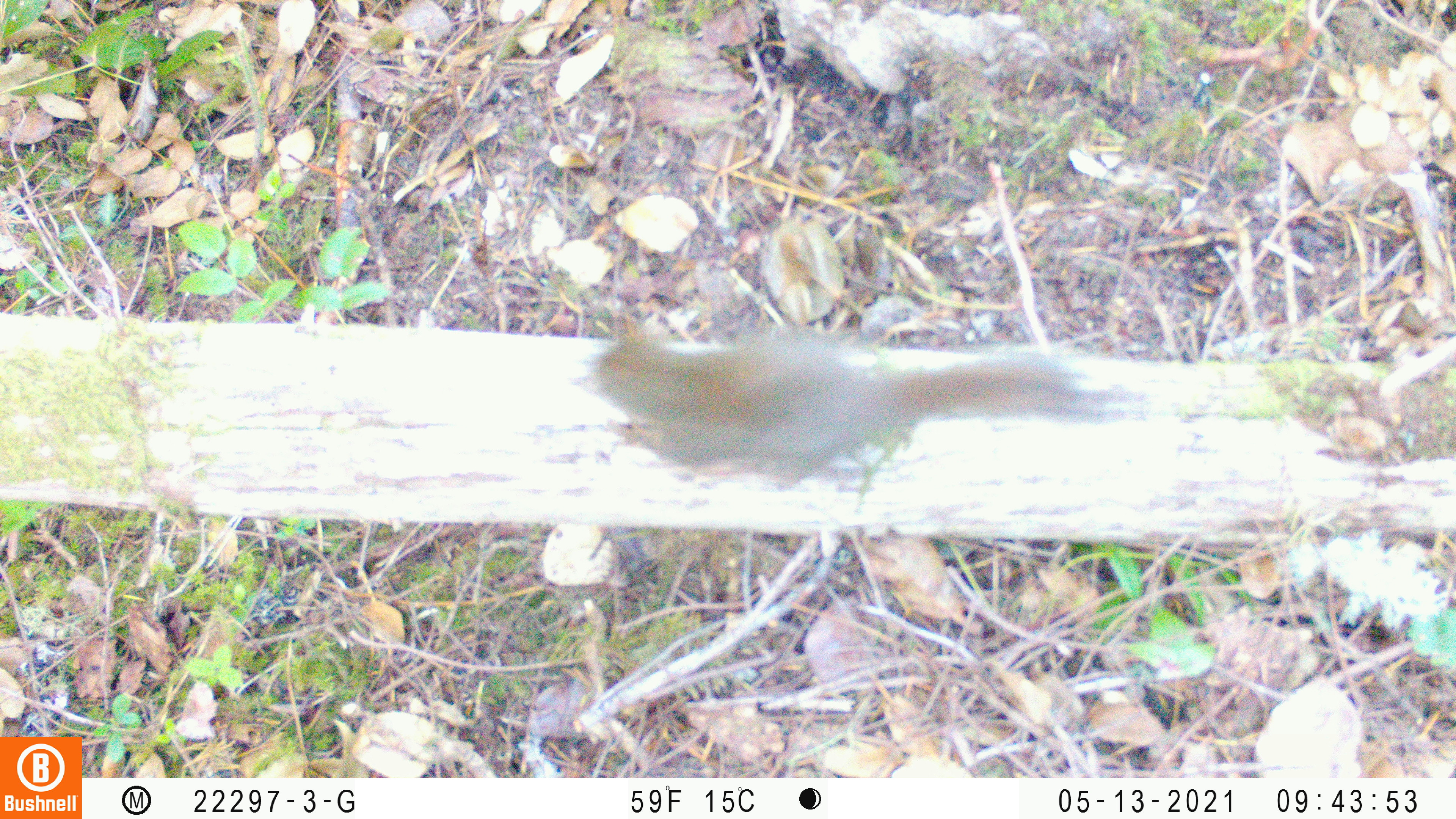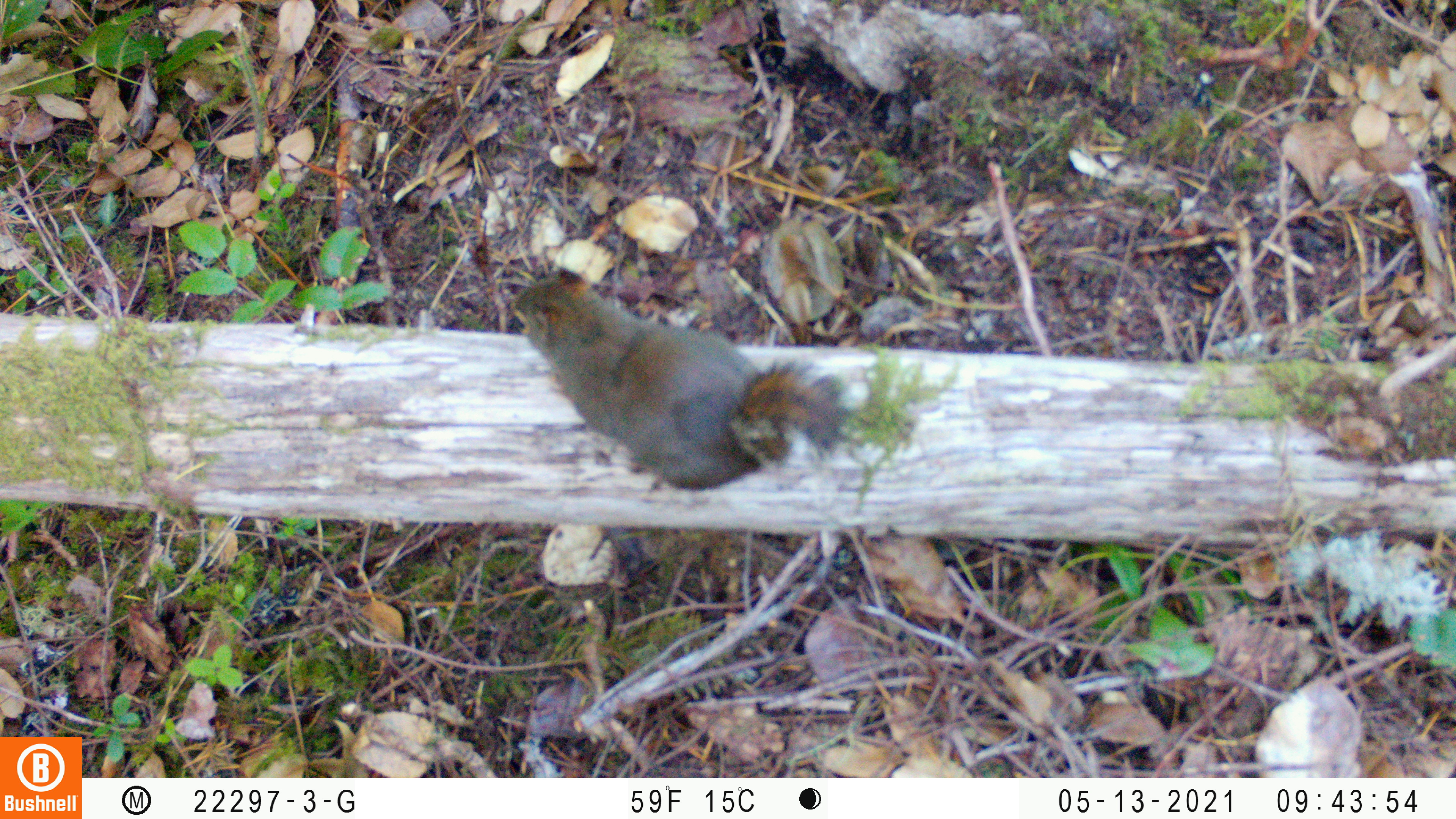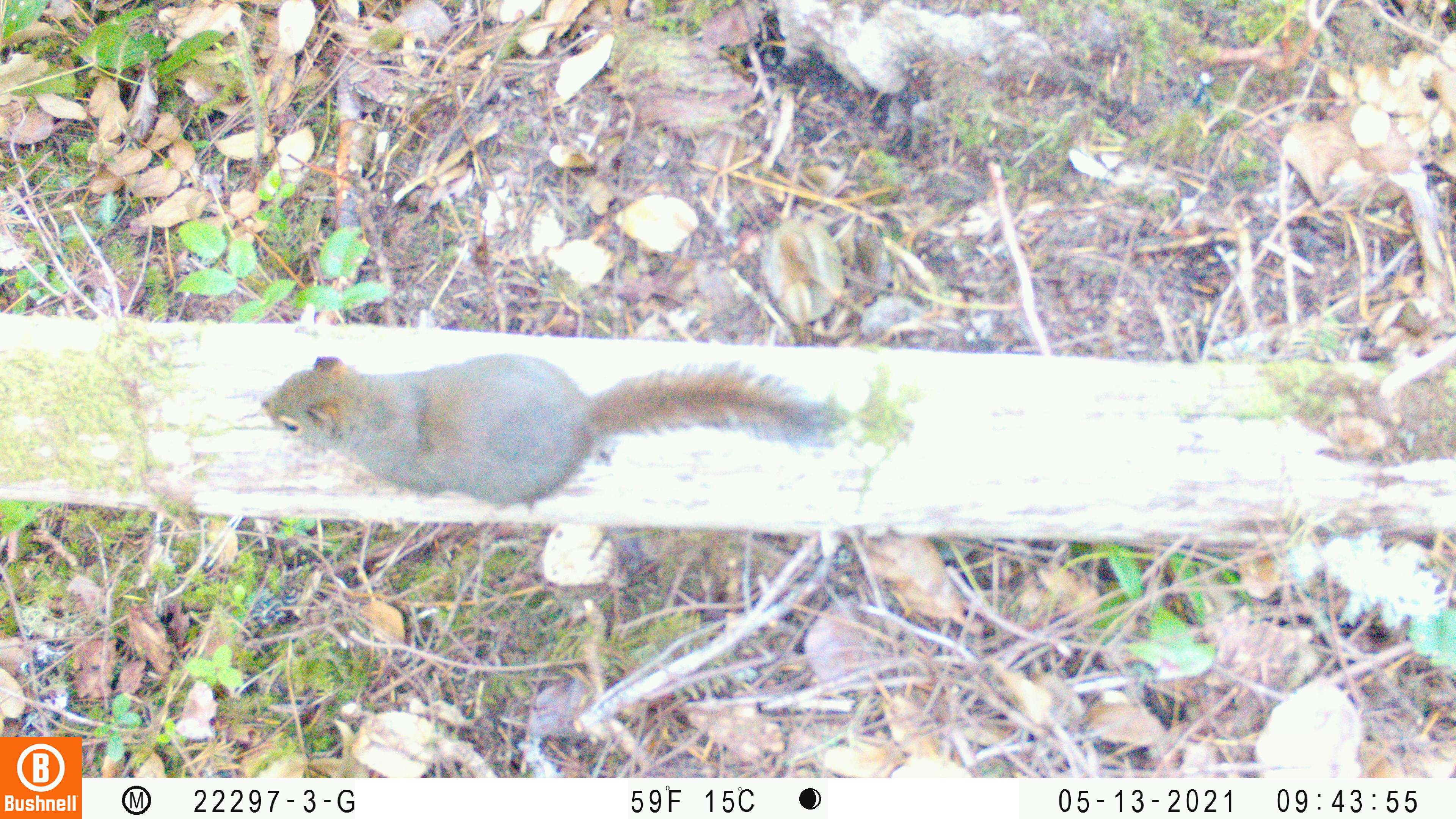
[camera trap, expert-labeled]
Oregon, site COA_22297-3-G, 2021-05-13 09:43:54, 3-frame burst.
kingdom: Animalia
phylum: Chordata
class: Mammalia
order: Rodentia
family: Sciuridae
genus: Tamiasciurus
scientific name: Tamiasciurus douglasii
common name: douglas squirrel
Douglas squirrel (Tamiasciurus douglasii).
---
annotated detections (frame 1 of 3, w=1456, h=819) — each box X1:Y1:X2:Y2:
douglas squirrel: 569:300:1130:516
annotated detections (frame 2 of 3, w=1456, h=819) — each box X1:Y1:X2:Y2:
douglas squirrel: 484:236:881:518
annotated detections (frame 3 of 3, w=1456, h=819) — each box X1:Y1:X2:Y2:
douglas squirrel: 227:305:862:526